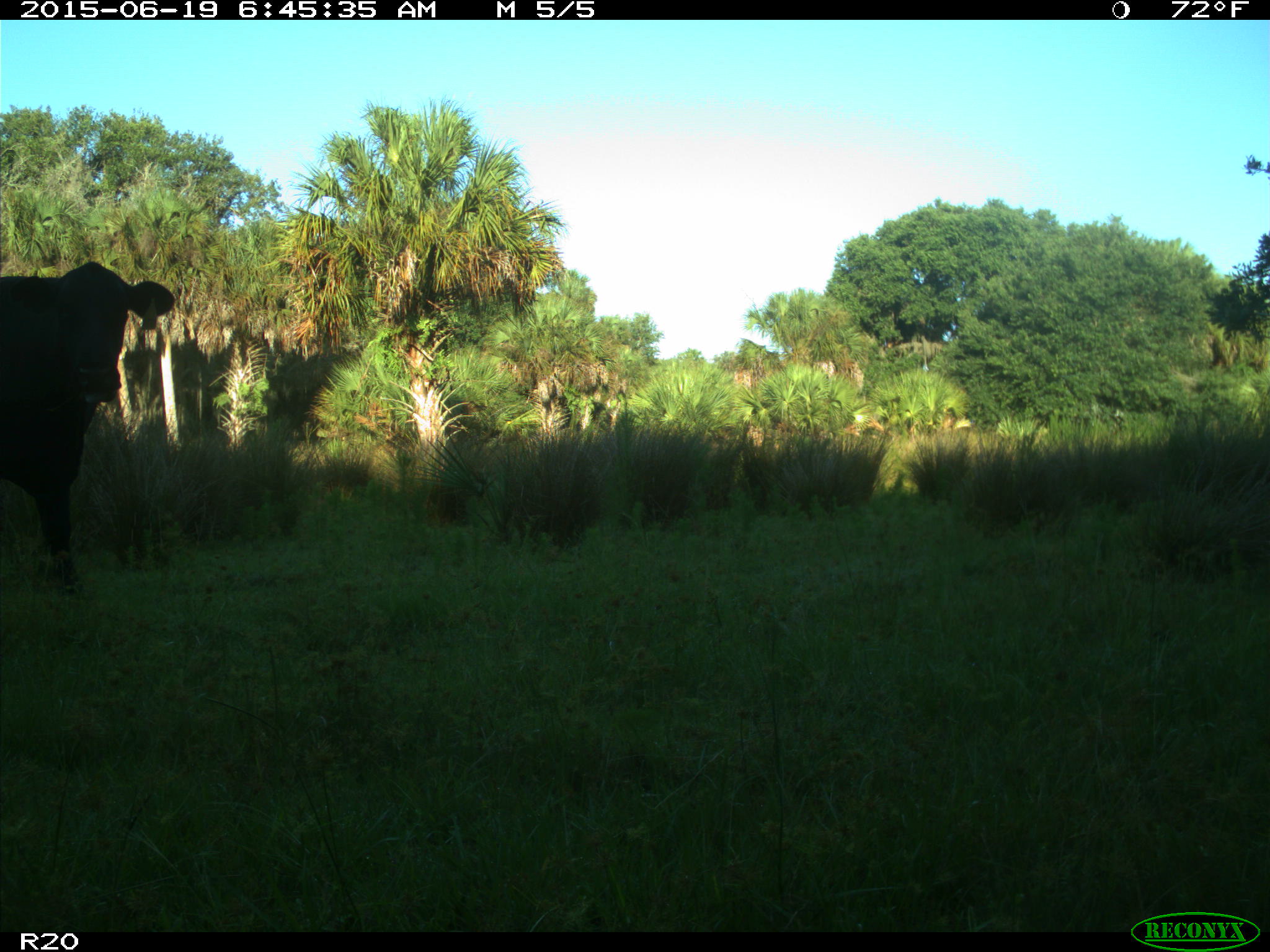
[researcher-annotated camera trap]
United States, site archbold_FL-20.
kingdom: Animalia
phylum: Chordata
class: Mammalia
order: Artiodactyla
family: Bovidae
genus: Bos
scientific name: Bos taurus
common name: domestic cow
Bos taurus (domestic cow).